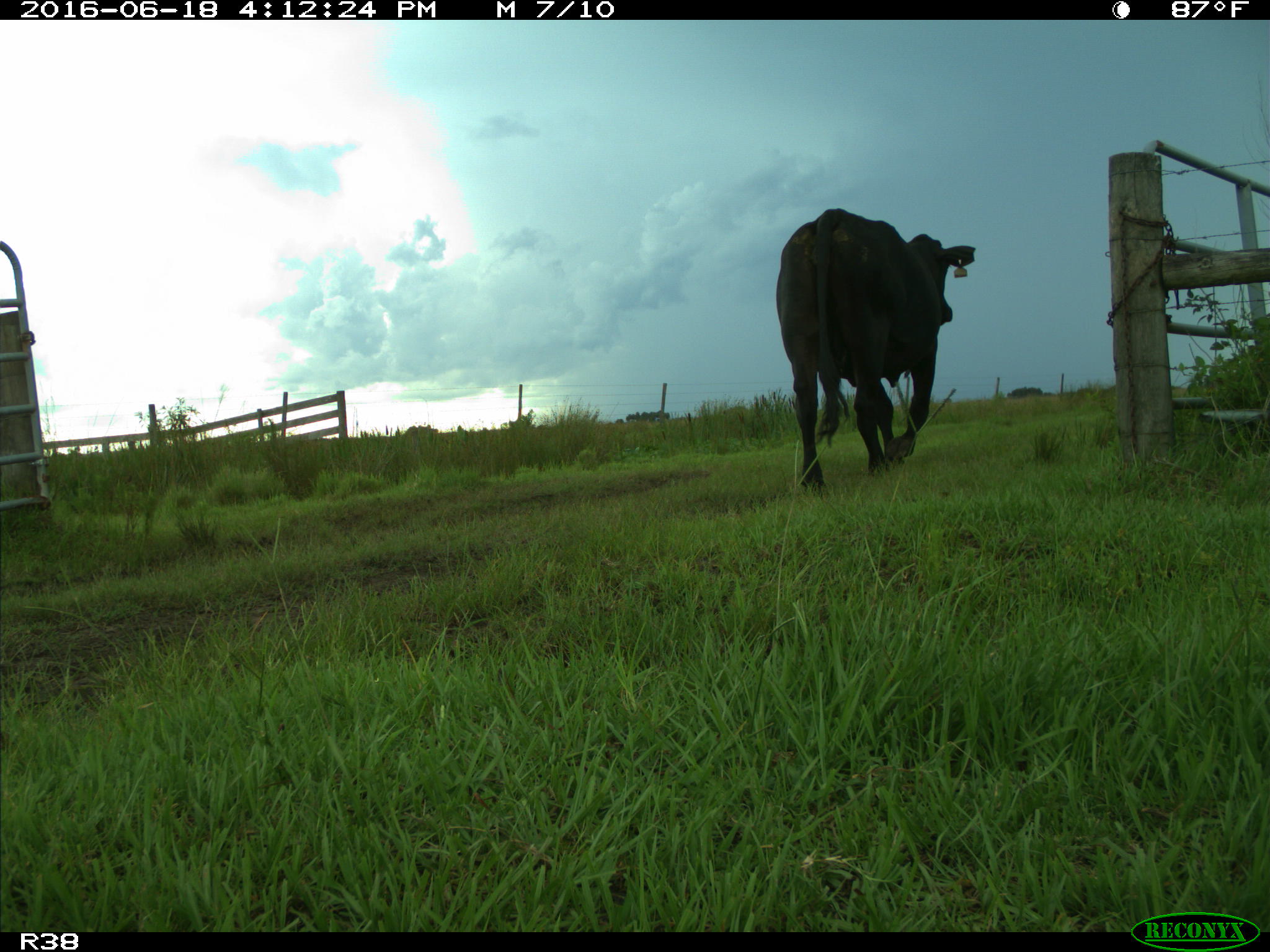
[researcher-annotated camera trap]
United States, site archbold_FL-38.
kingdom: Animalia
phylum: Chordata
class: Mammalia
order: Artiodactyla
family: Bovidae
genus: Bos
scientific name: Bos taurus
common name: domestic cow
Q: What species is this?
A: Bos taurus (domestic cow).